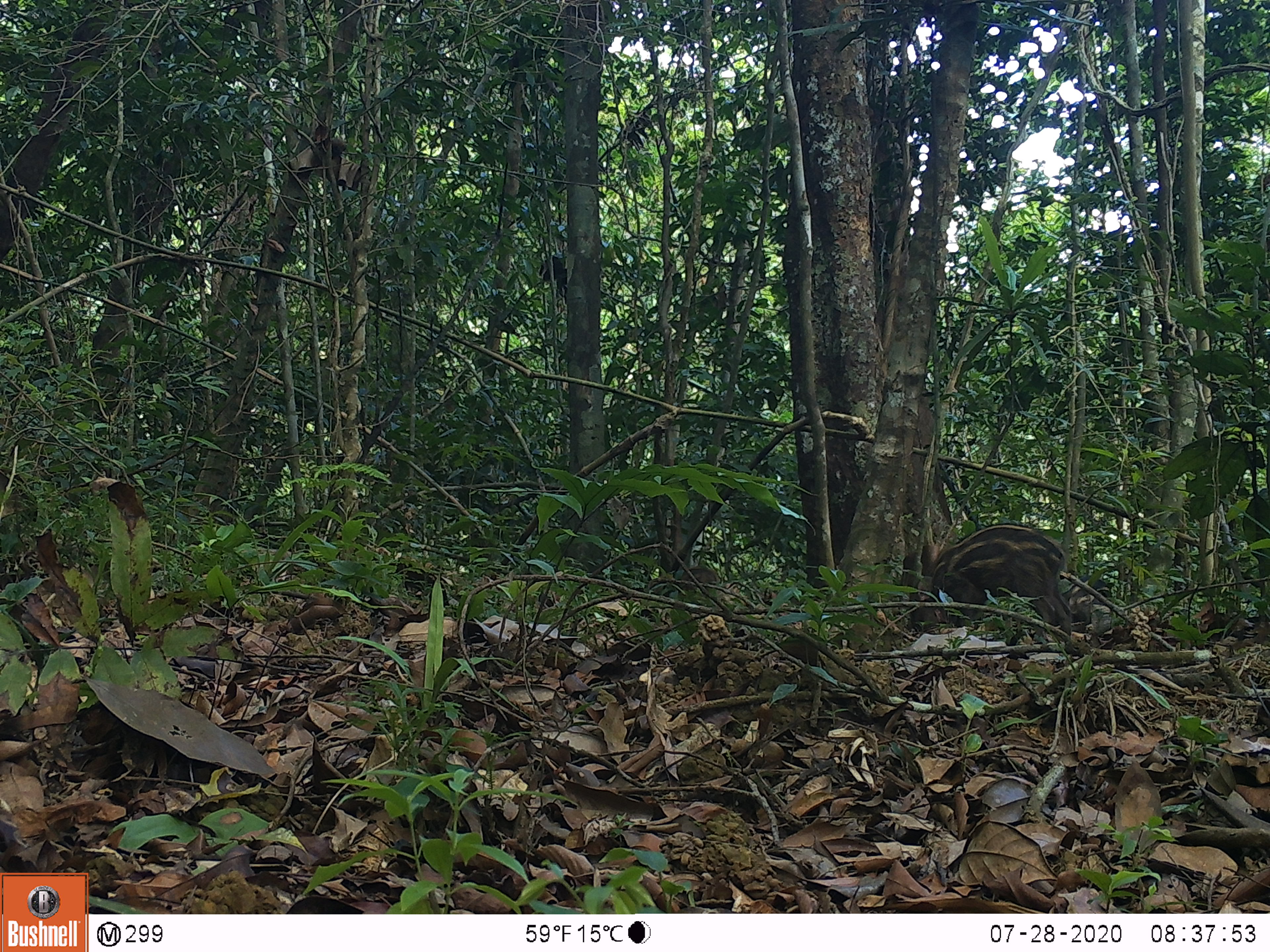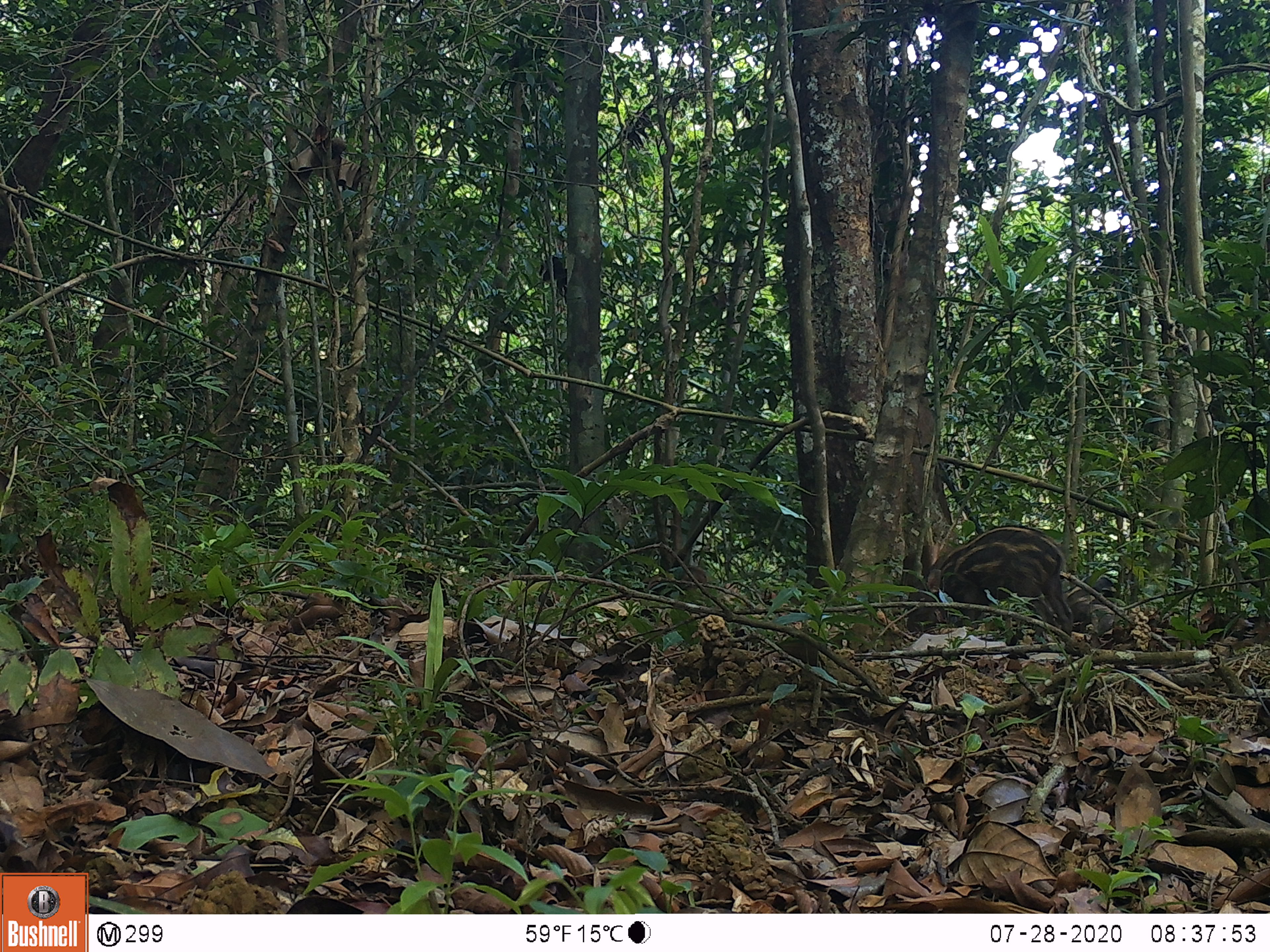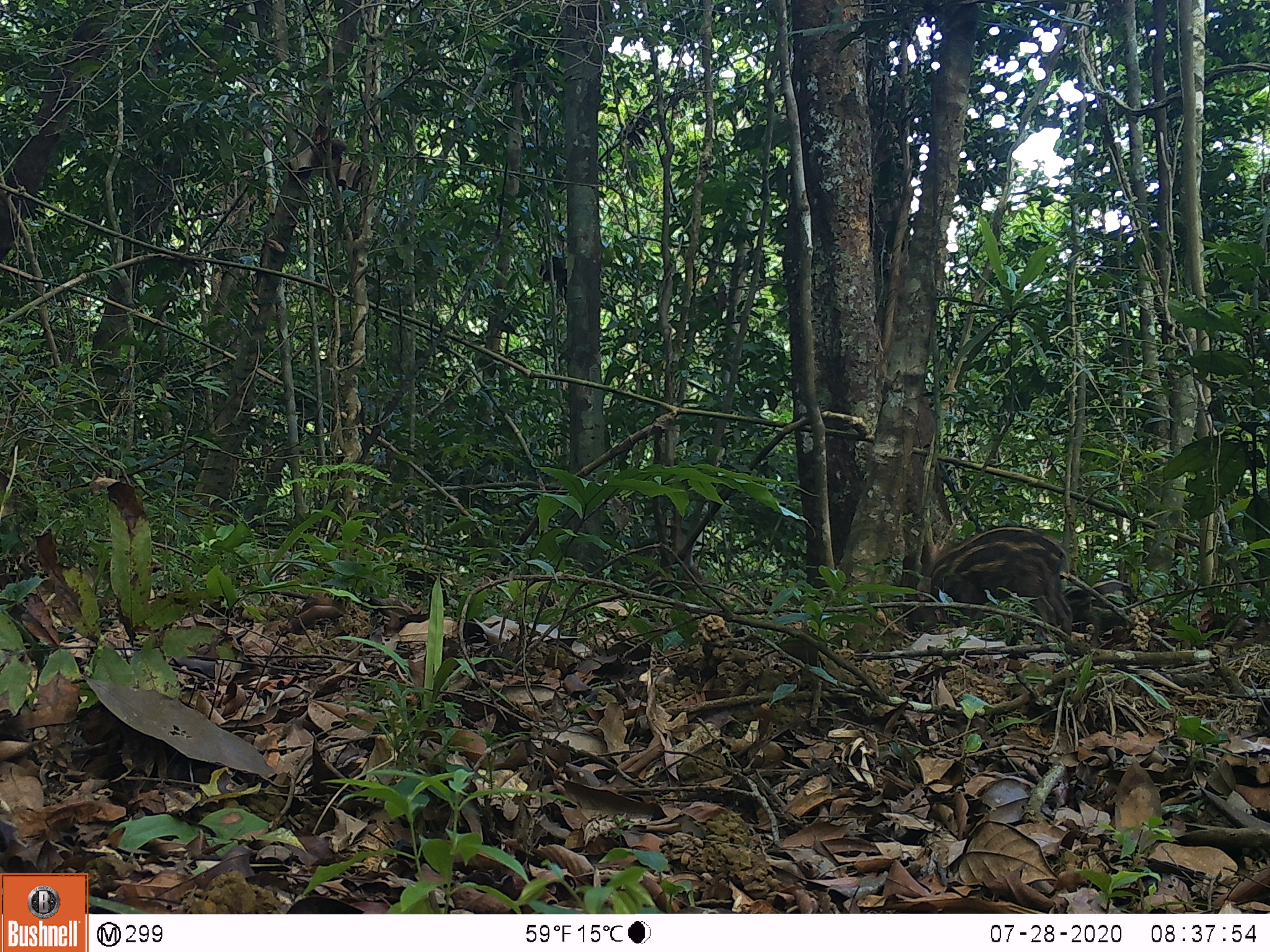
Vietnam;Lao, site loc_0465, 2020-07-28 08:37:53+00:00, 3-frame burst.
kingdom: Animalia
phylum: Chordata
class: Mammalia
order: Artiodactyla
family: Suidae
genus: Sus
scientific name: Sus scrofa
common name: eurasian wild pig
Eurasian wild pig (Sus scrofa). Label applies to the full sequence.